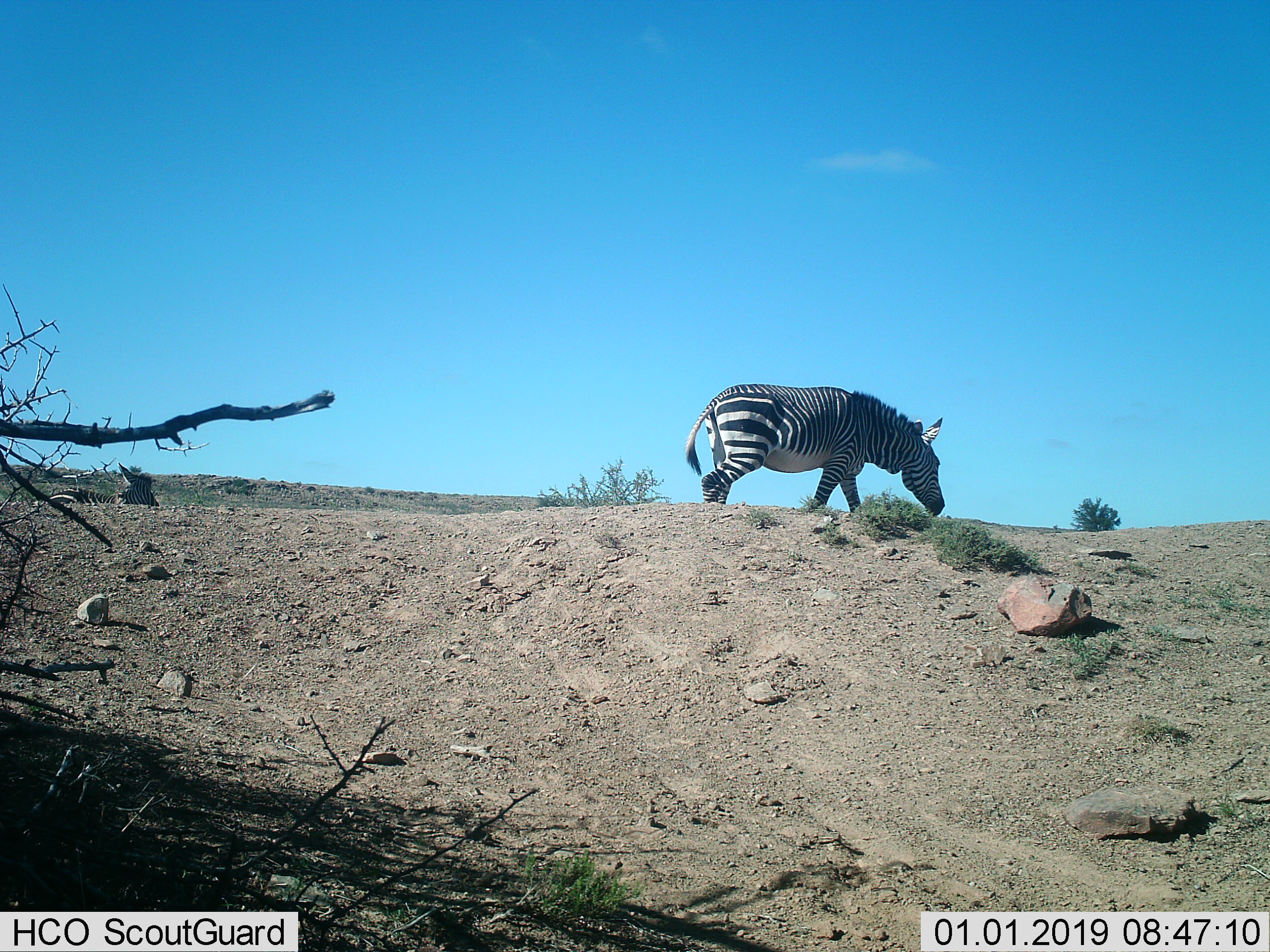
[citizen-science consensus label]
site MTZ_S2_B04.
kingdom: Animalia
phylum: Chordata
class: Mammalia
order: Perissodactyla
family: Equidae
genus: Equus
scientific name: Equus zebra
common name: mountain zebra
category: zebramountain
Zebramountain (mountain zebra) (Equus zebra), count 1. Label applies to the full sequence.